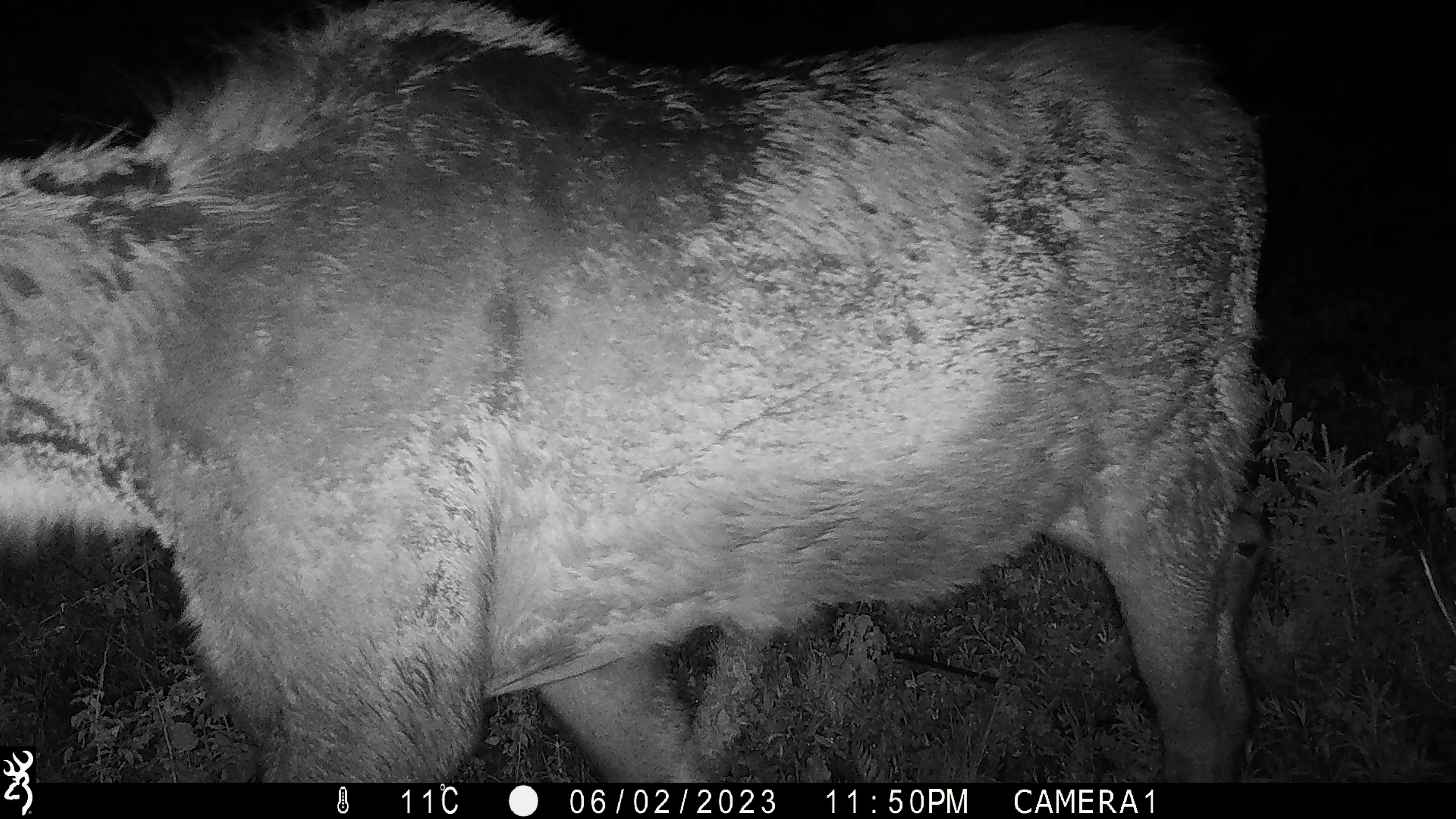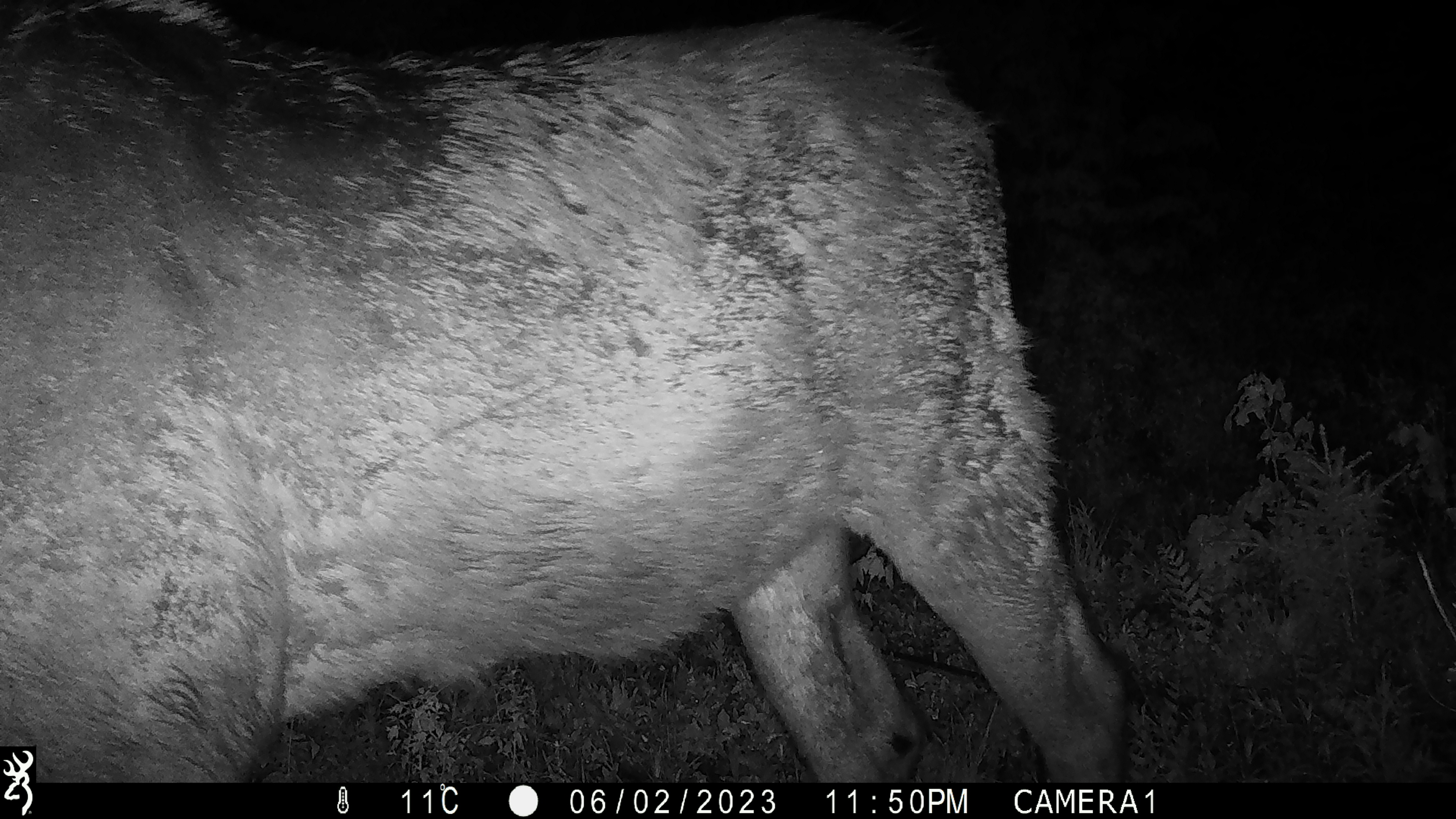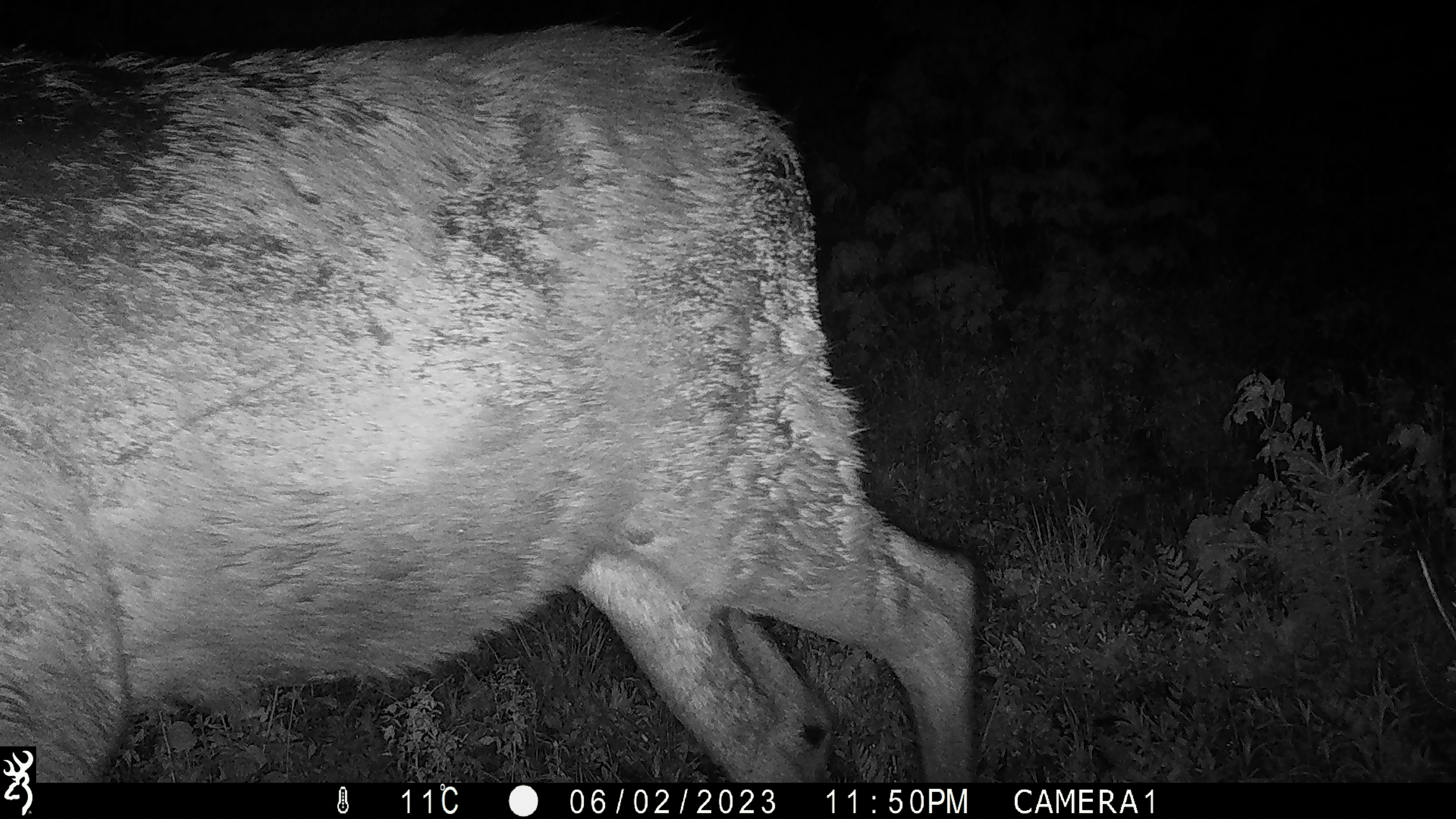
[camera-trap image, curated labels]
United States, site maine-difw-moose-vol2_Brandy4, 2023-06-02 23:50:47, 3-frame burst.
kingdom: Animalia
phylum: Chordata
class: Mammalia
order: Artiodactyla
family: Cervidae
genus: Alces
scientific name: Alces alces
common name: moose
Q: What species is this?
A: Moose (Alces alces).